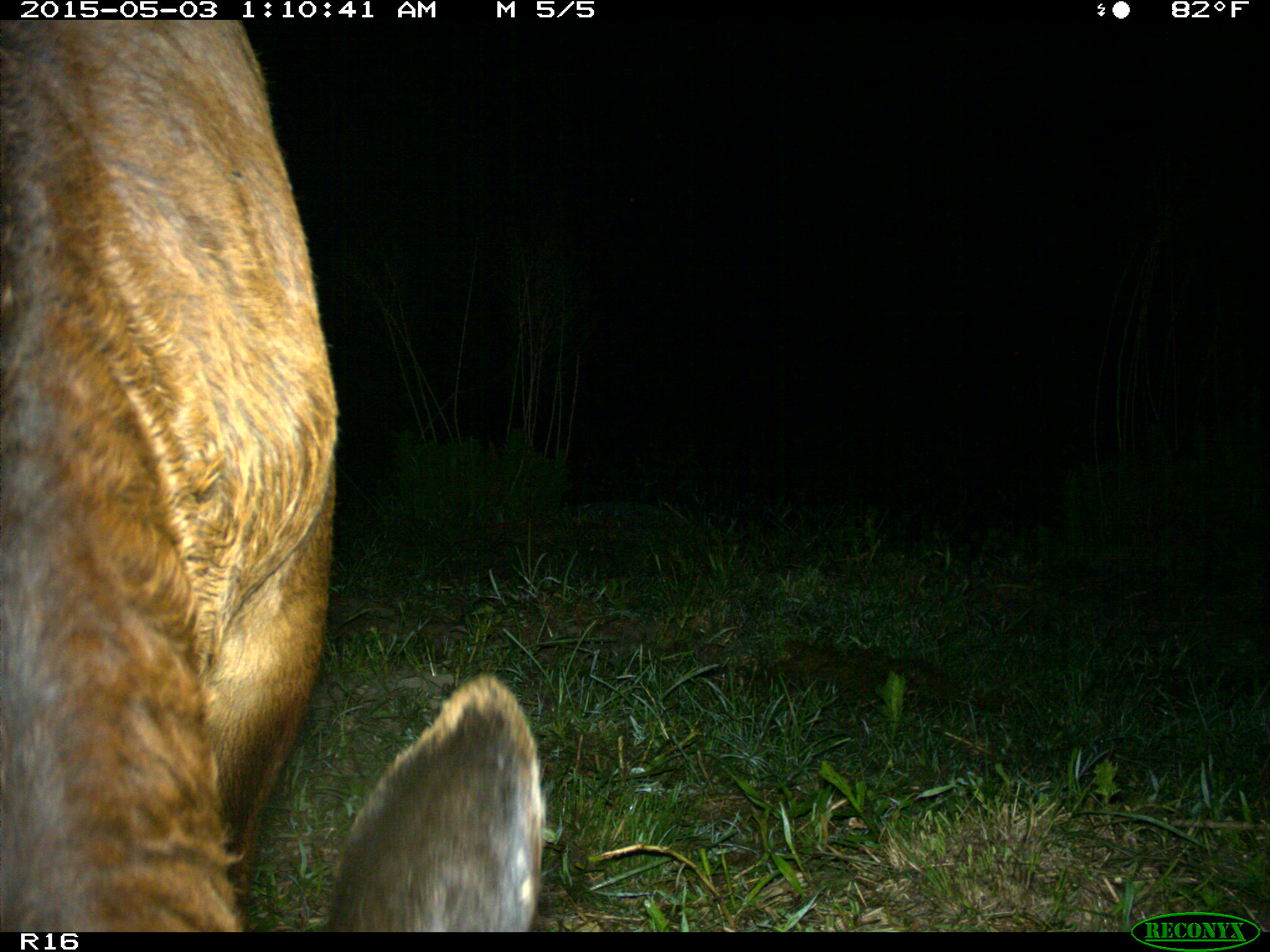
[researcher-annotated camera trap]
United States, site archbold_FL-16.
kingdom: Animalia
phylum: Chordata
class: Mammalia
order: Artiodactyla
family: Bovidae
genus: Bos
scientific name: Bos taurus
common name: domestic cow